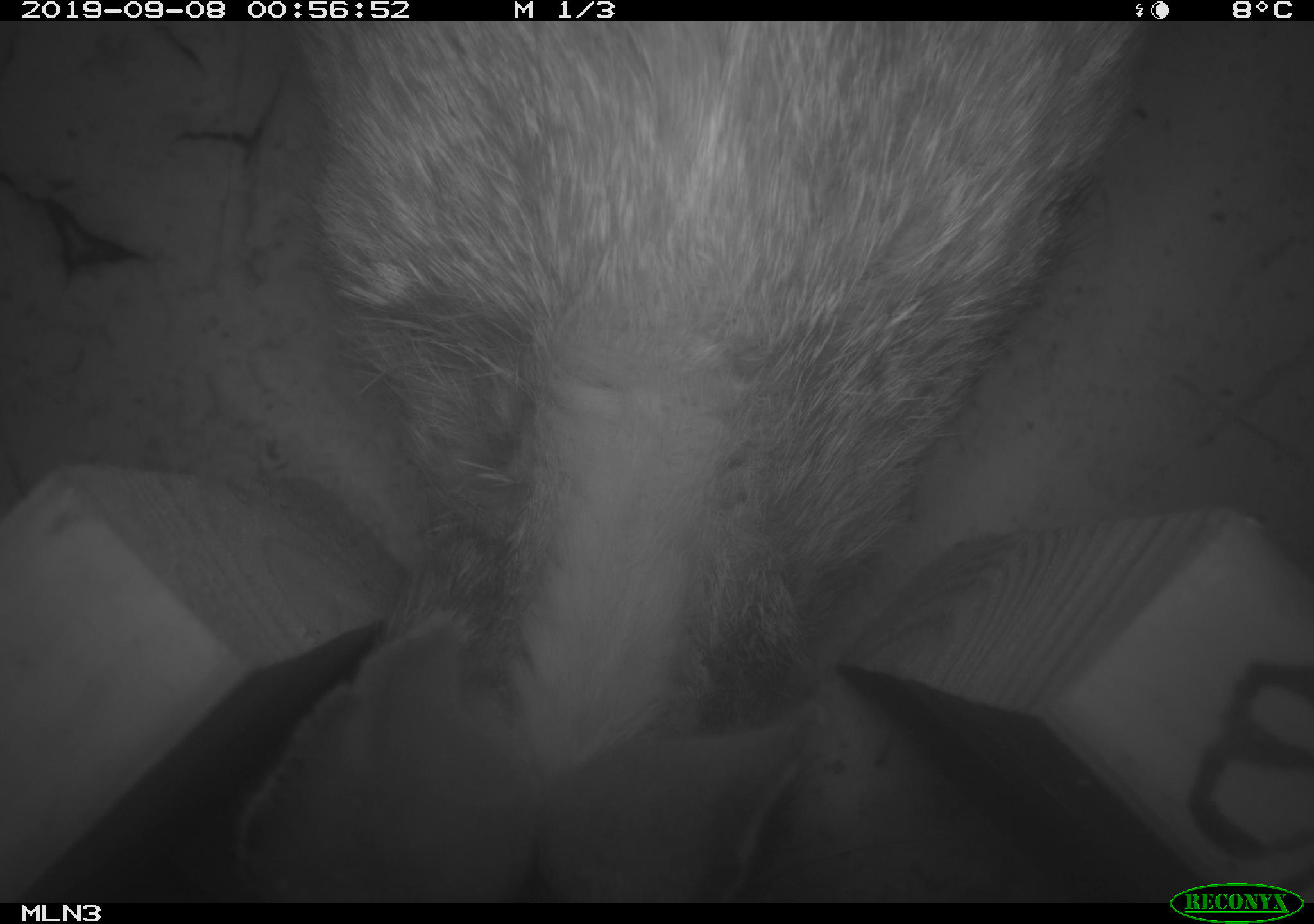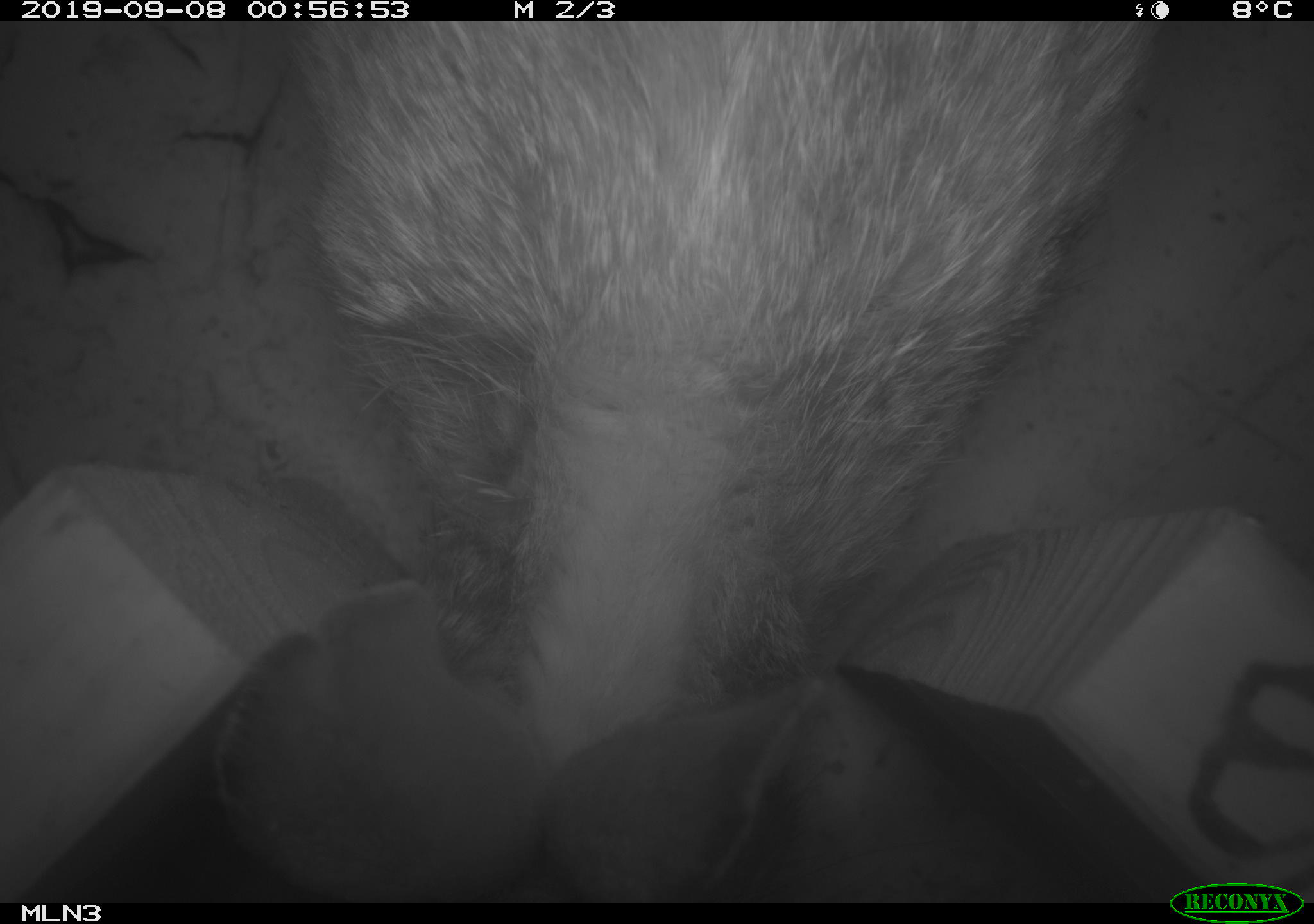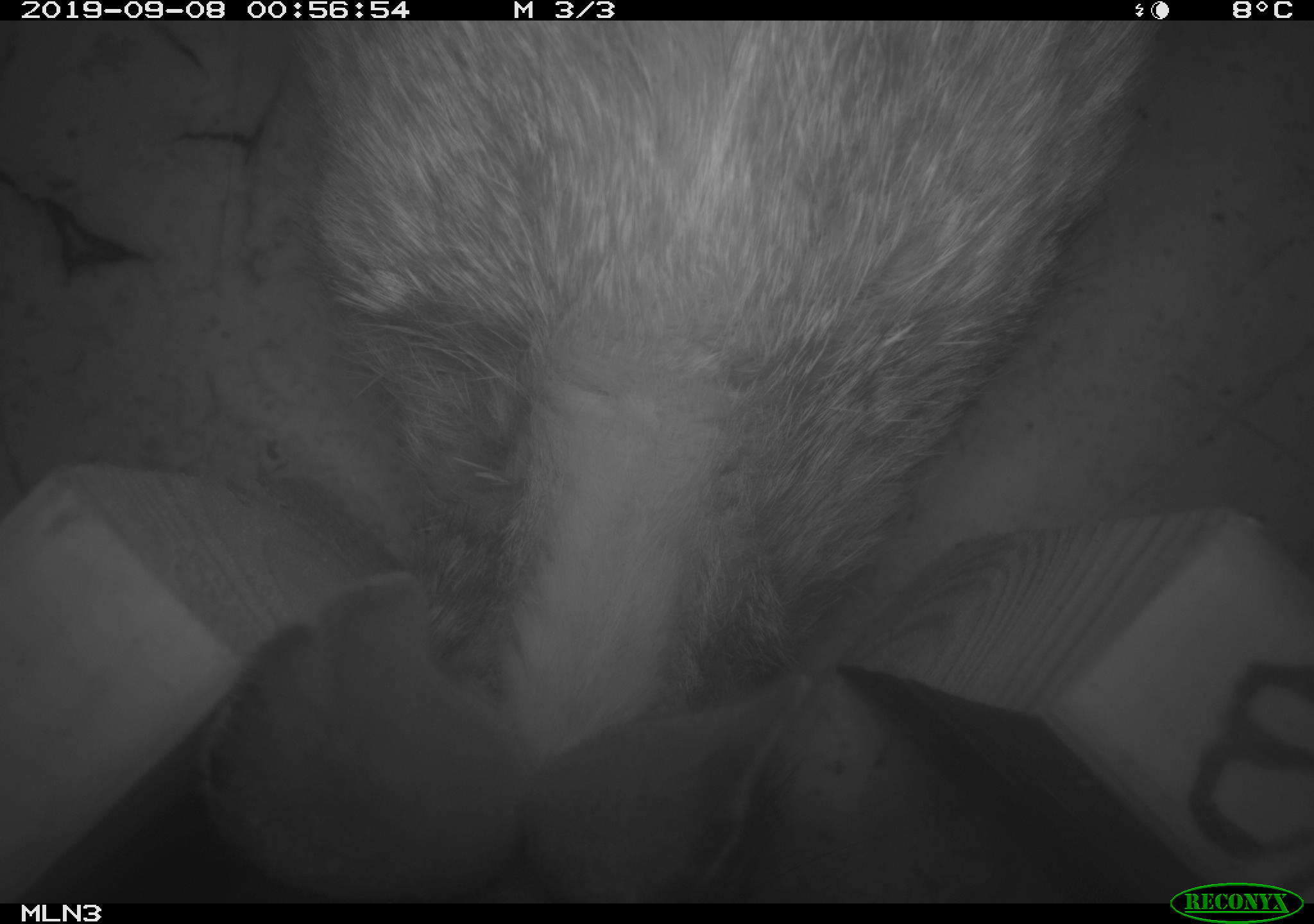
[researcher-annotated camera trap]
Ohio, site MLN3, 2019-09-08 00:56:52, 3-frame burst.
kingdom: Animalia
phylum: Chordata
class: Mammalia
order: Lagomorpha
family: Leporidae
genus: Sylvilagus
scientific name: Sylvilagus floridanus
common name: eastern cottontail